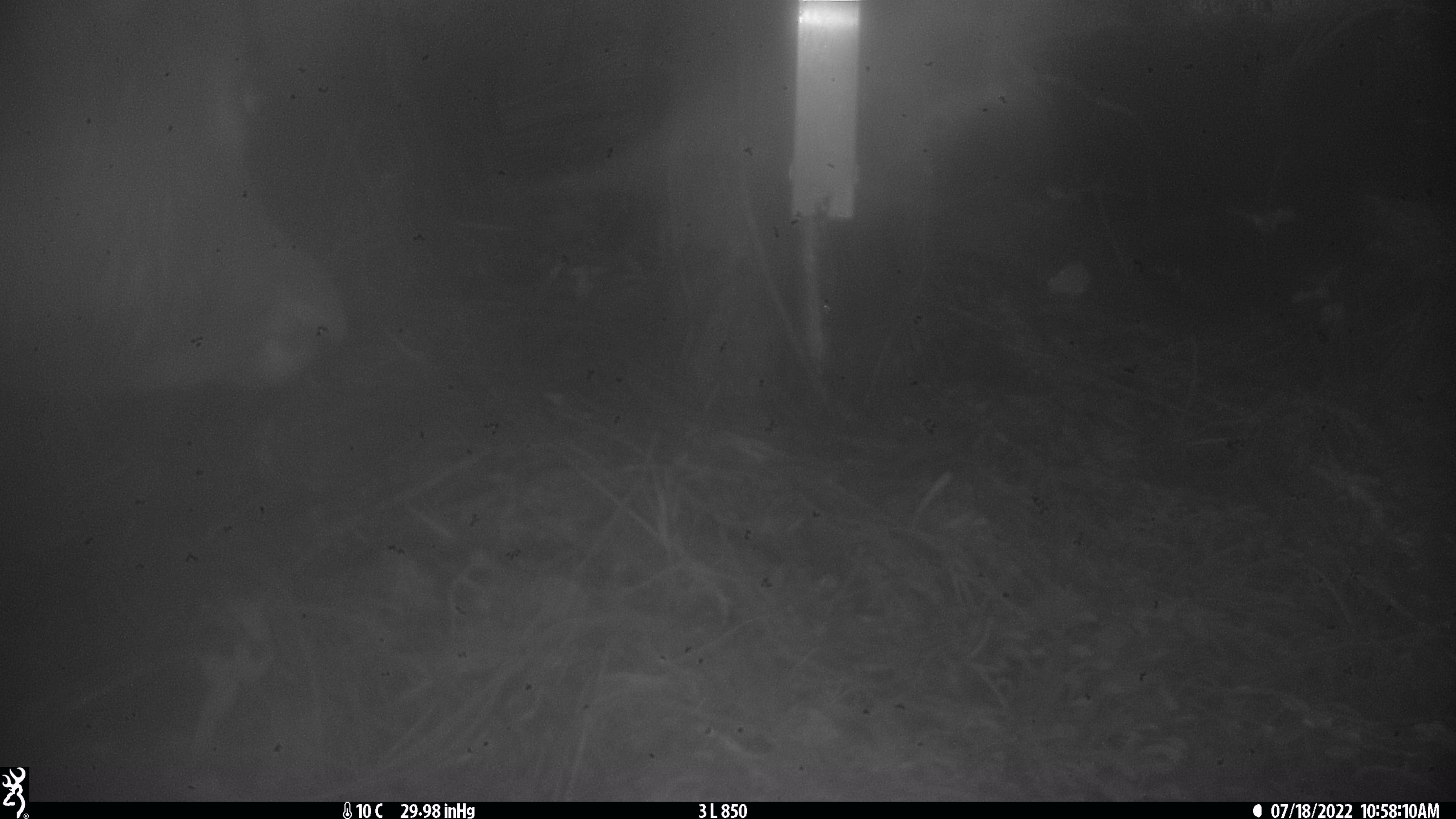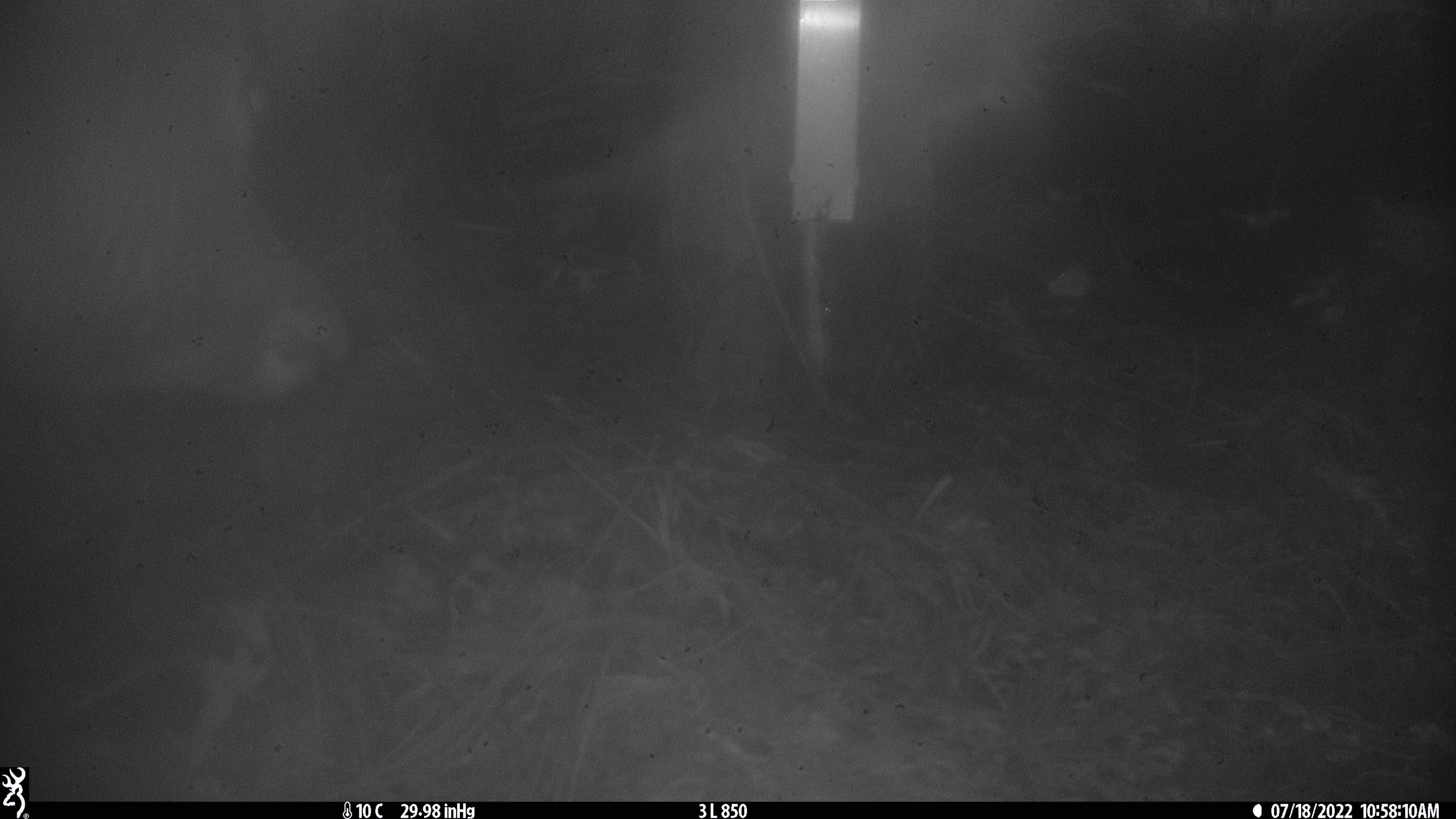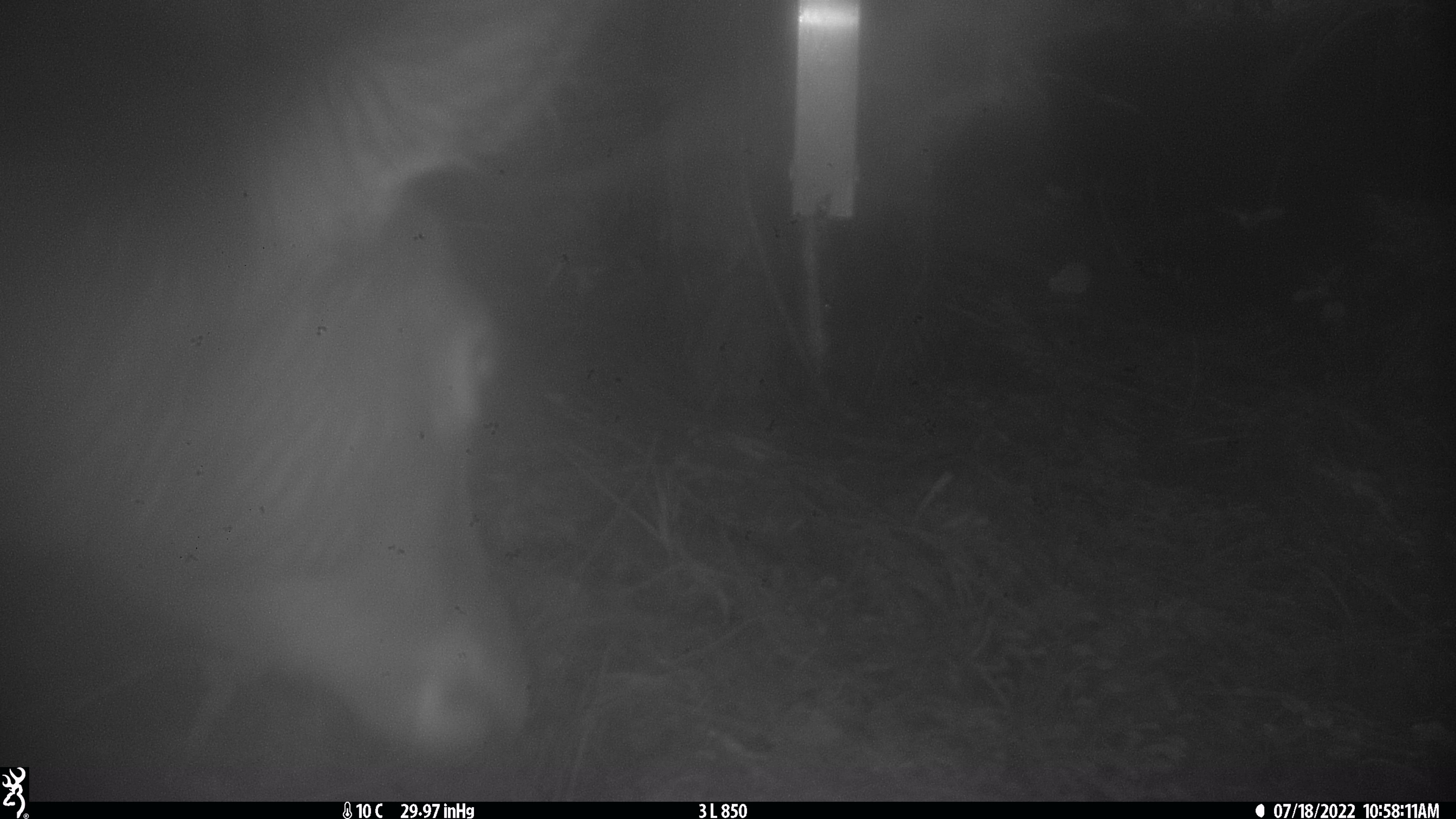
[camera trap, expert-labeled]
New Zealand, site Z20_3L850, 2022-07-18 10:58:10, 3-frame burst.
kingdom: Animalia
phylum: Chordata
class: Mammalia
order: Artiodactyla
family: Cervidae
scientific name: Cervidae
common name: deer